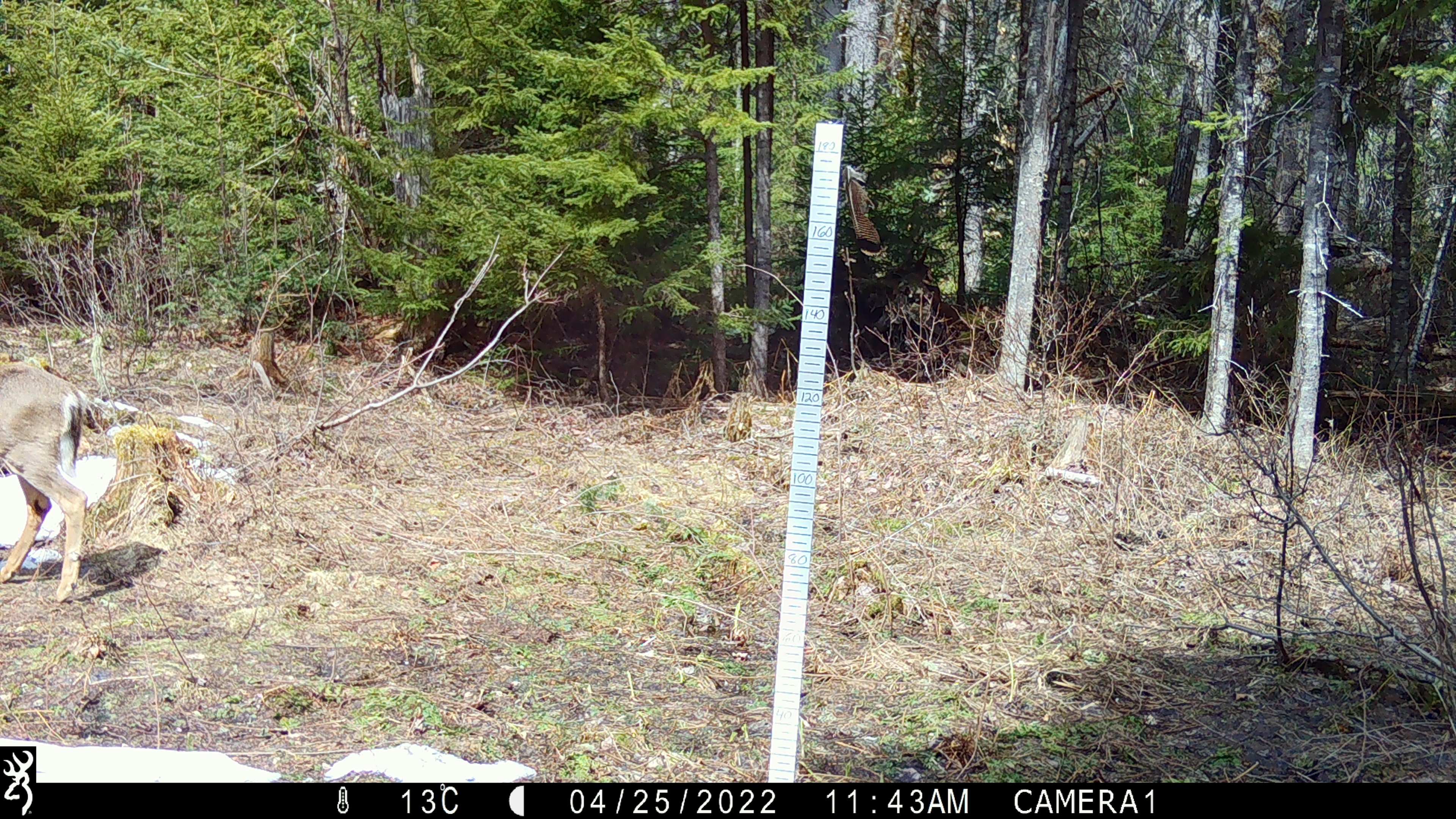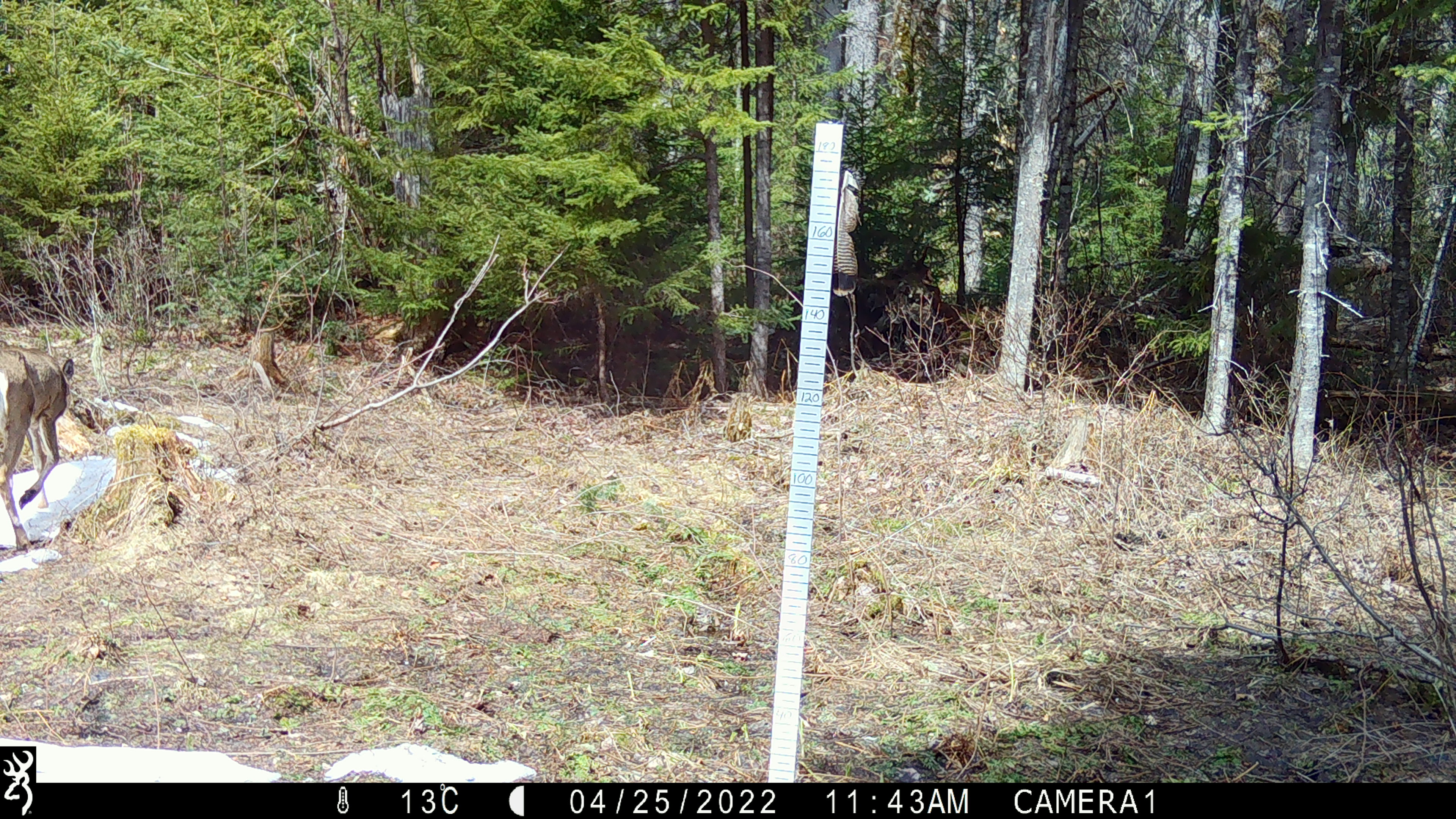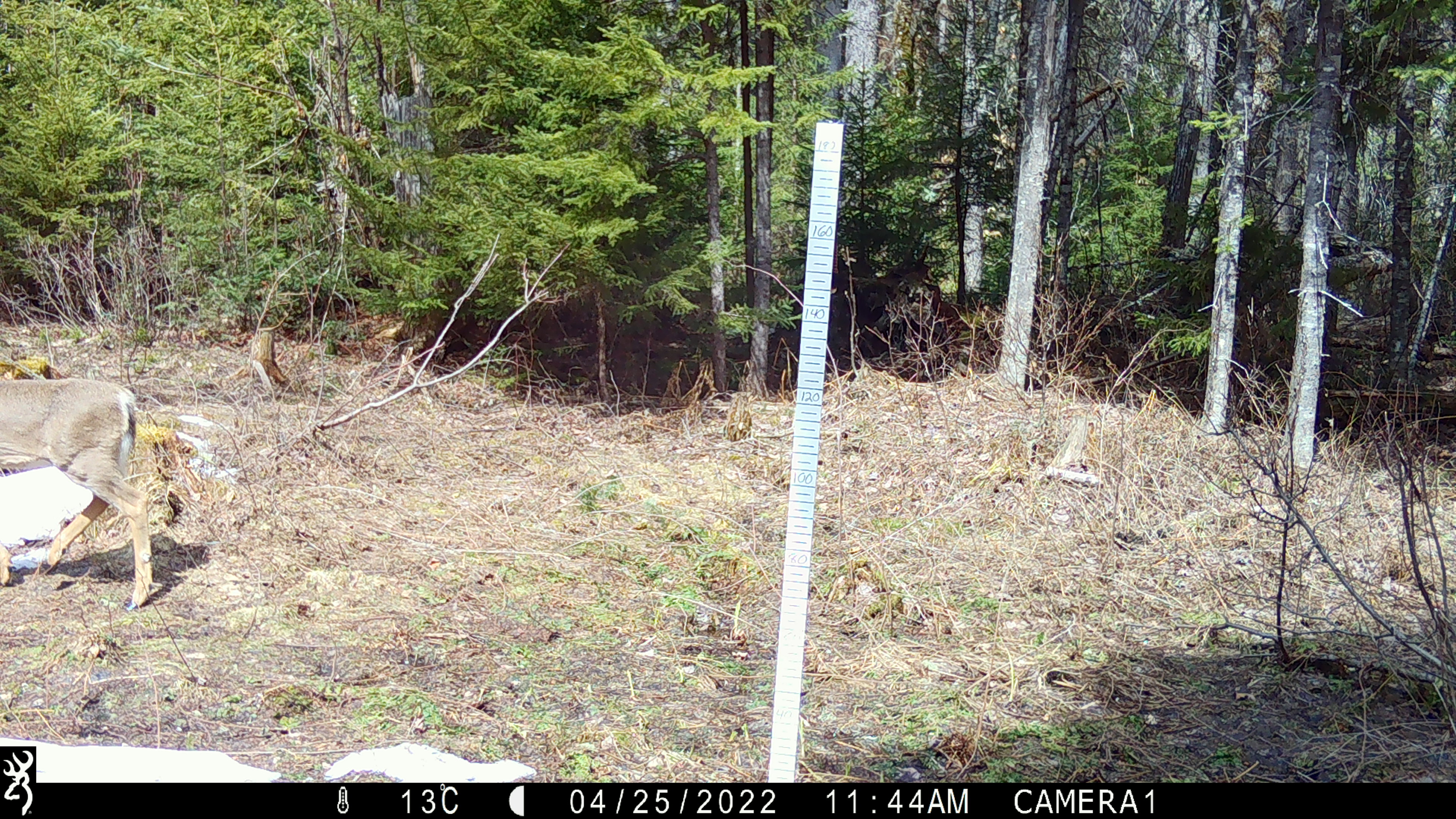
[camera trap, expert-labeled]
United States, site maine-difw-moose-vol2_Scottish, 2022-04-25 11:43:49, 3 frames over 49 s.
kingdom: Animalia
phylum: Chordata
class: Mammalia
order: Artiodactyla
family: Cervidae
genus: Odocoileus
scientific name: Odocoileus virginianus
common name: white-tailed deer